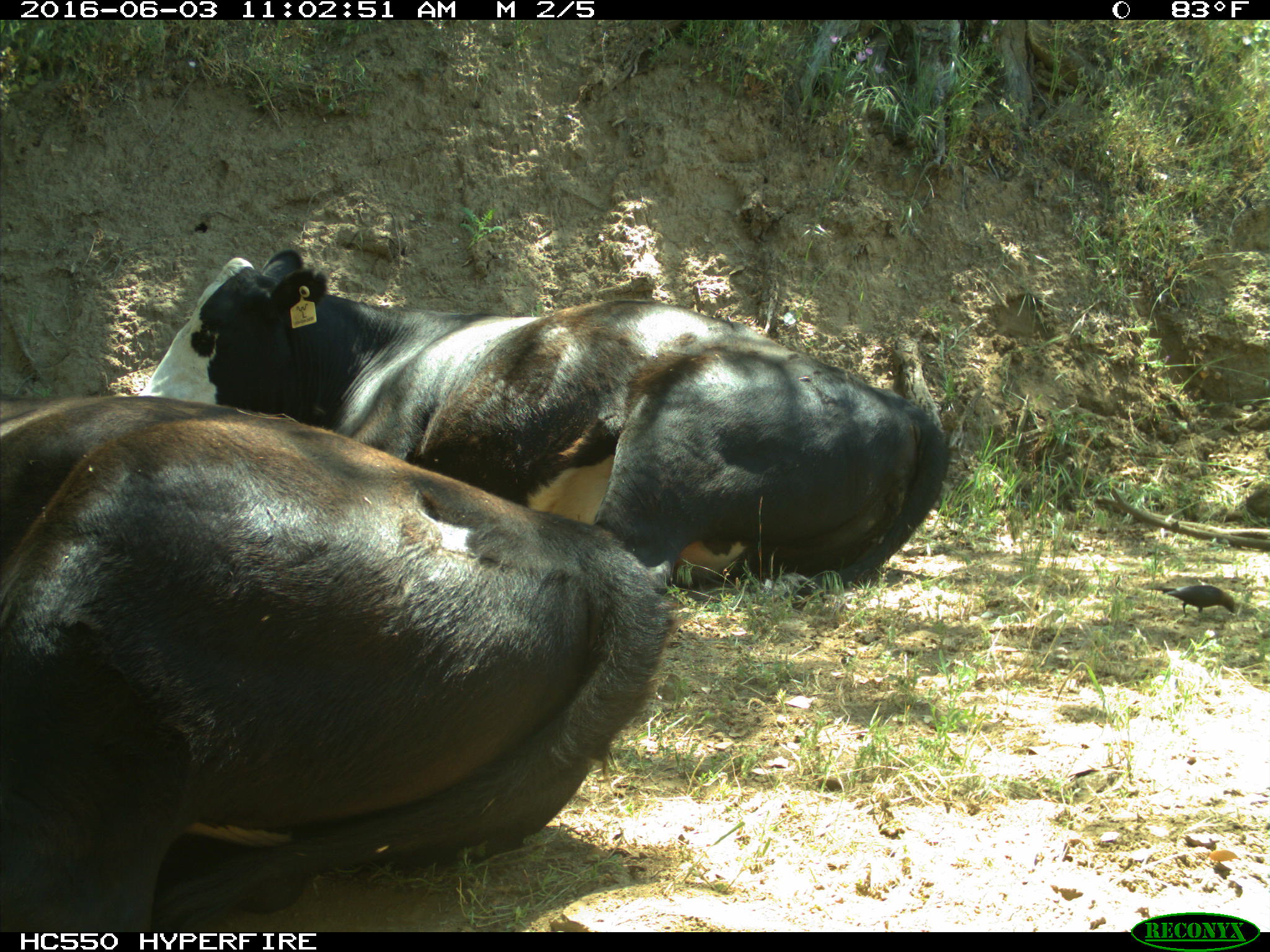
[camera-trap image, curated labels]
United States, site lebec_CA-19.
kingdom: Animalia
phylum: Chordata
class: Mammalia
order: Artiodactyla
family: Bovidae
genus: Bos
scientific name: Bos taurus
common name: domestic cow